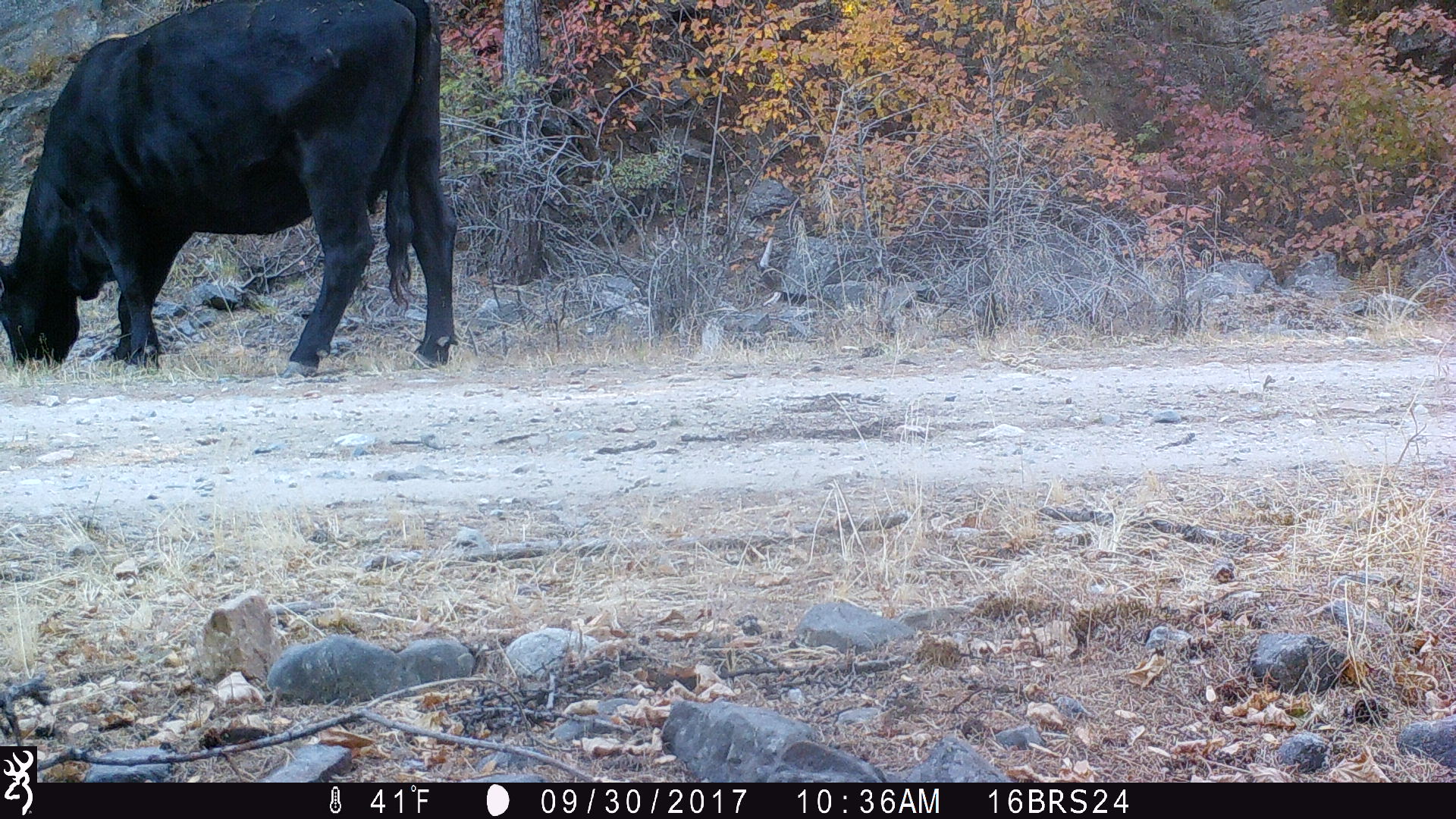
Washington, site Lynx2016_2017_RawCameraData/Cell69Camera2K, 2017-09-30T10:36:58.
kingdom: Animalia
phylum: Chordata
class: Mammalia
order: Artiodactyla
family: Bovidae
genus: Bos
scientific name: Bos taurus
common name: domestic cattle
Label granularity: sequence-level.